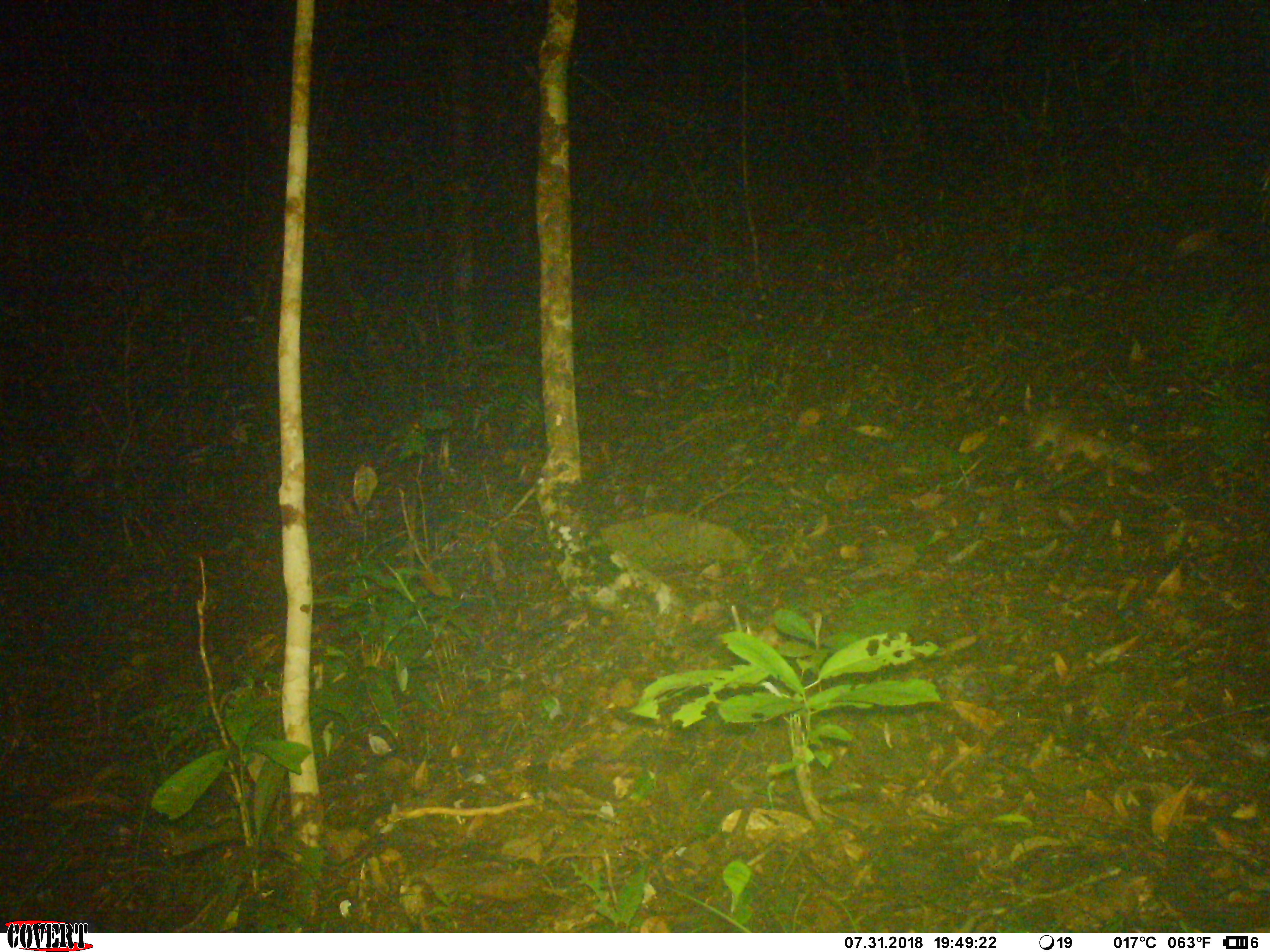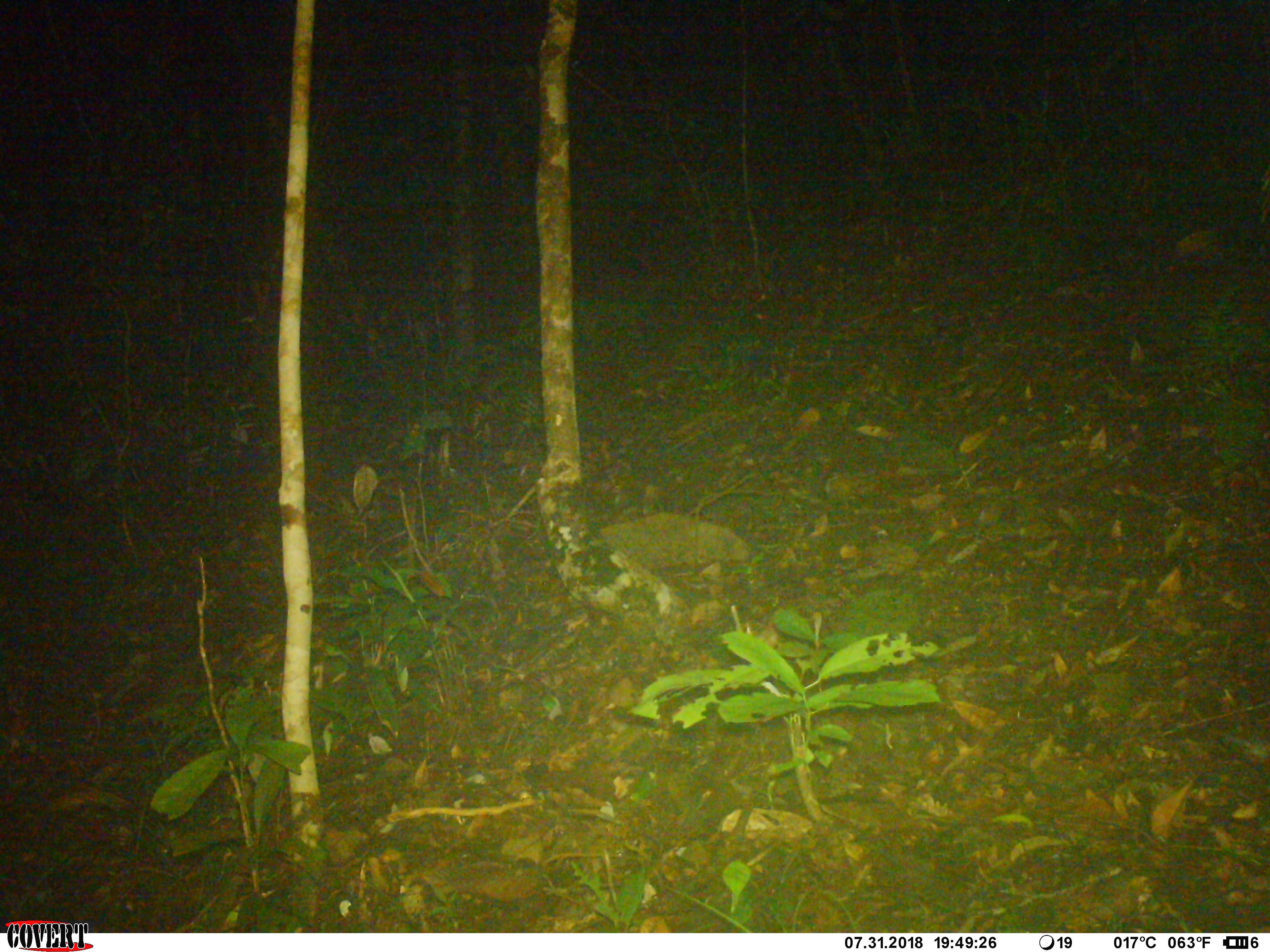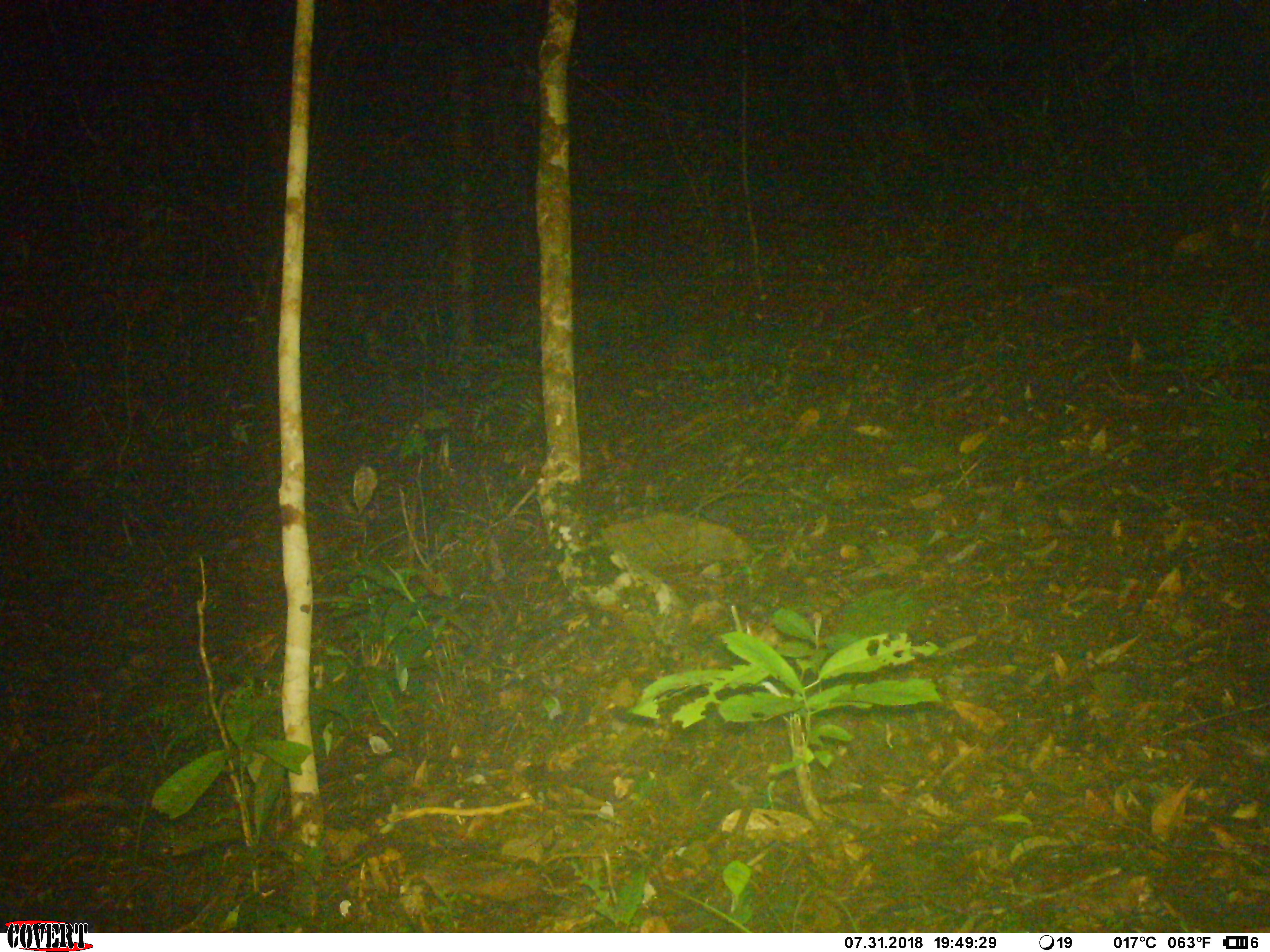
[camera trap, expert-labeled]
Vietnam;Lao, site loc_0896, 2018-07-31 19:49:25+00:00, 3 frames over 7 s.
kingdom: Animalia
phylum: Chordata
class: Mammalia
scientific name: Mammalia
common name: mammal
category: unidentified small mammal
Unidentified small mammal (mammal) (Mammalia). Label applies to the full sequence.